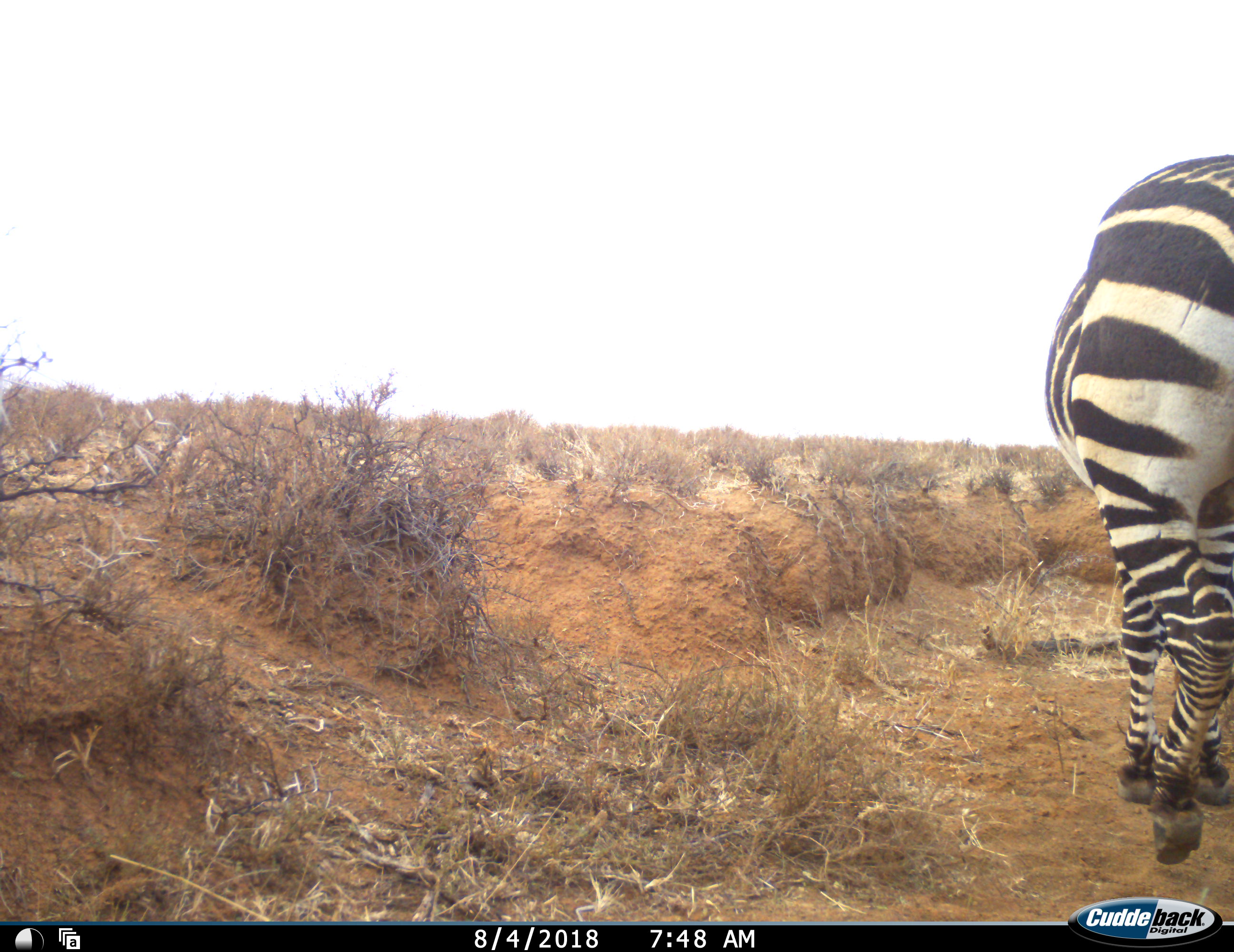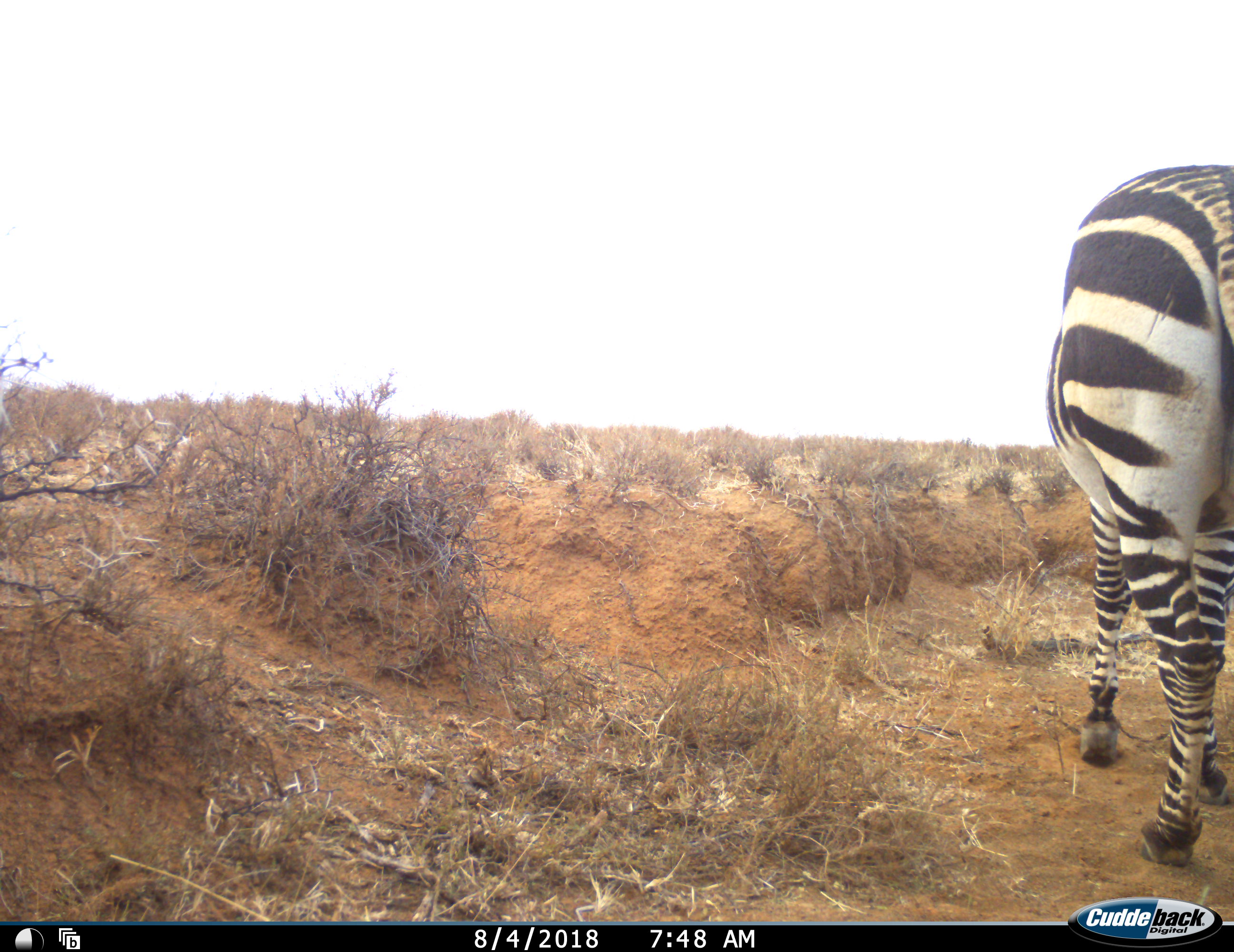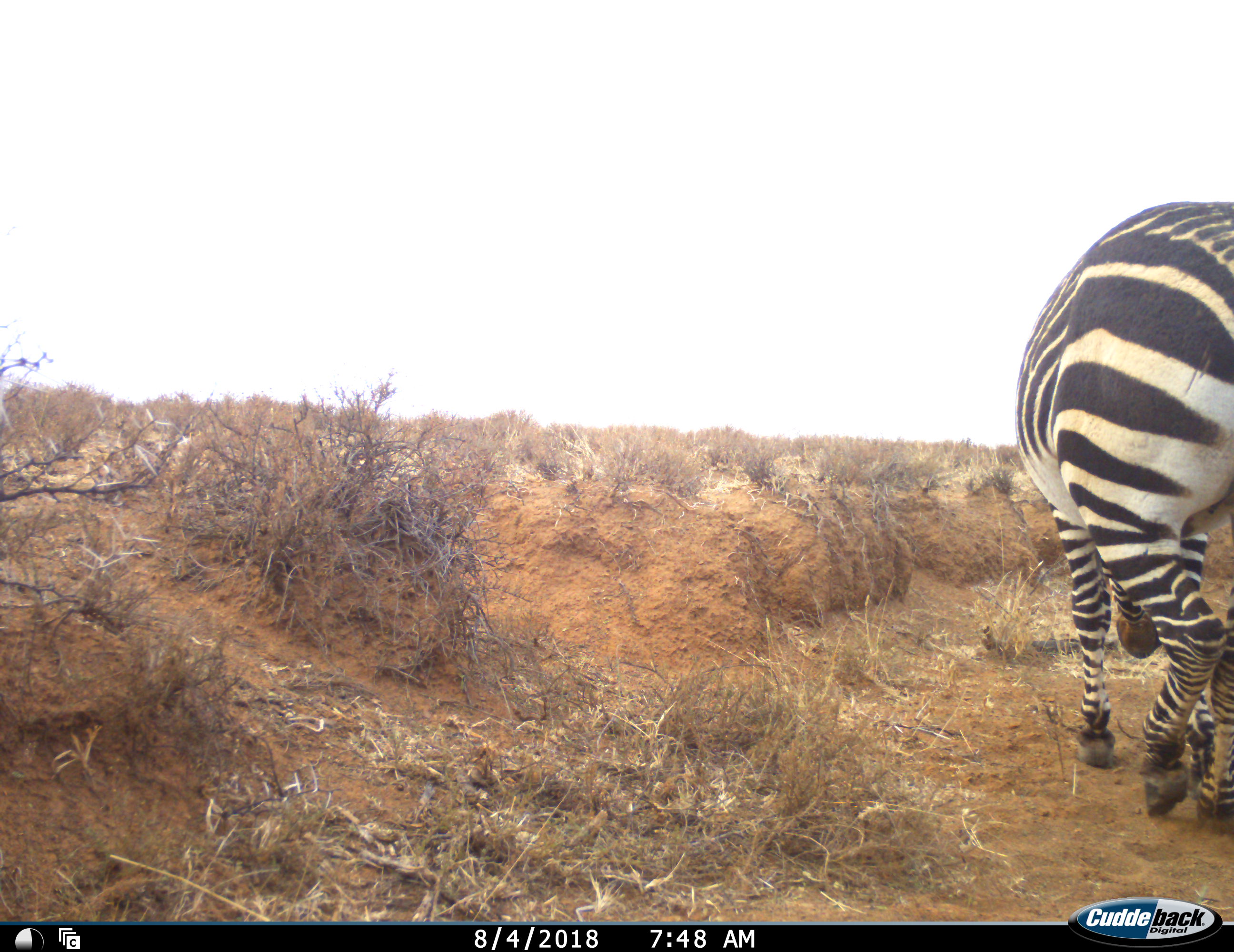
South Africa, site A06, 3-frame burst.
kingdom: Animalia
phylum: Chordata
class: Mammalia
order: Perissodactyla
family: Equidae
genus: Equus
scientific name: Equus zebra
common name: mountain zebra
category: zebramountain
Zebramountain (mountain zebra) (Equus zebra), count 1. Behavior (volunteer vote fractions): standing 36%, resting 0%, moving 64%, interacting 0%. Young present (vote fraction): 0%. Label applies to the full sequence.